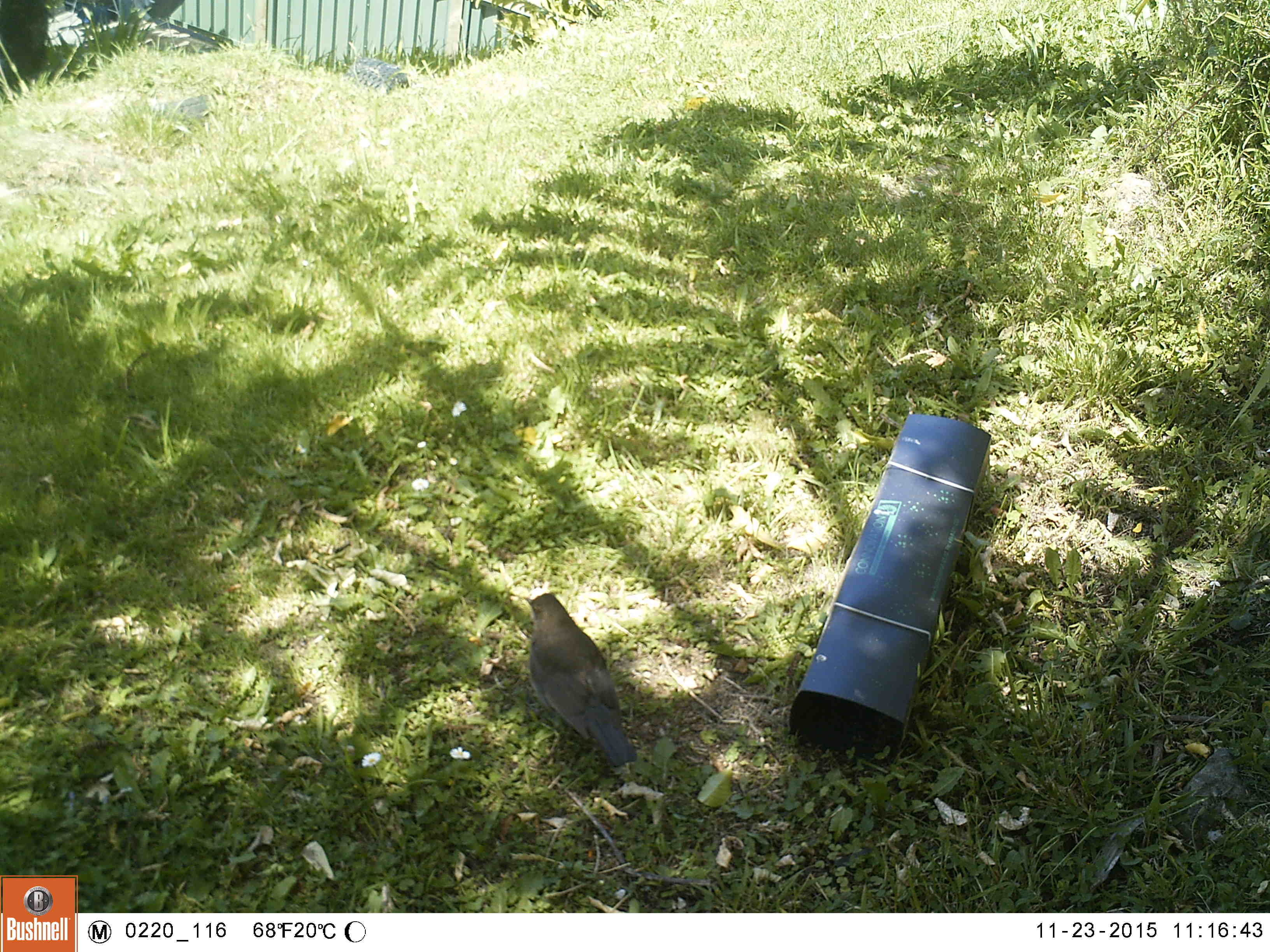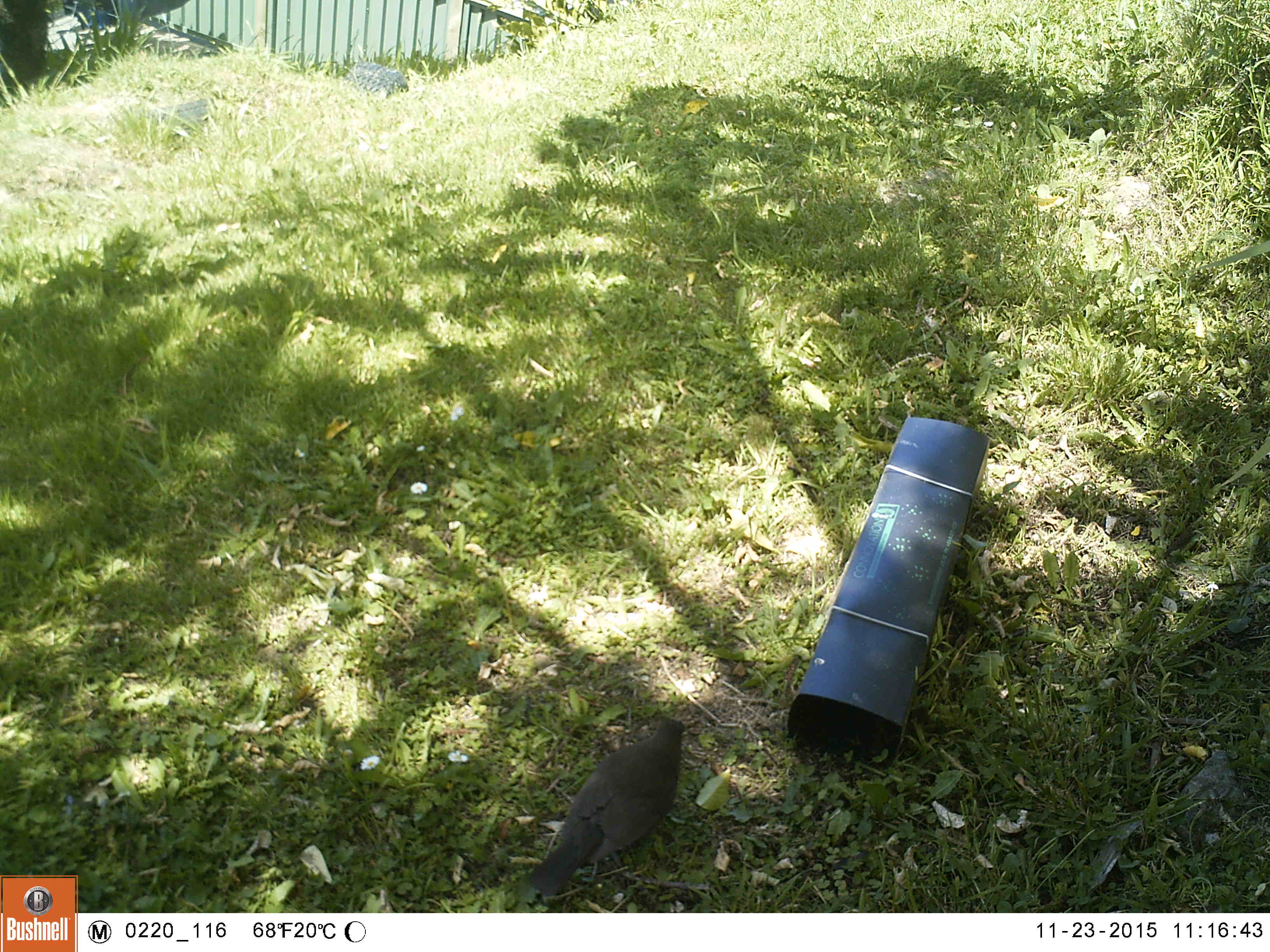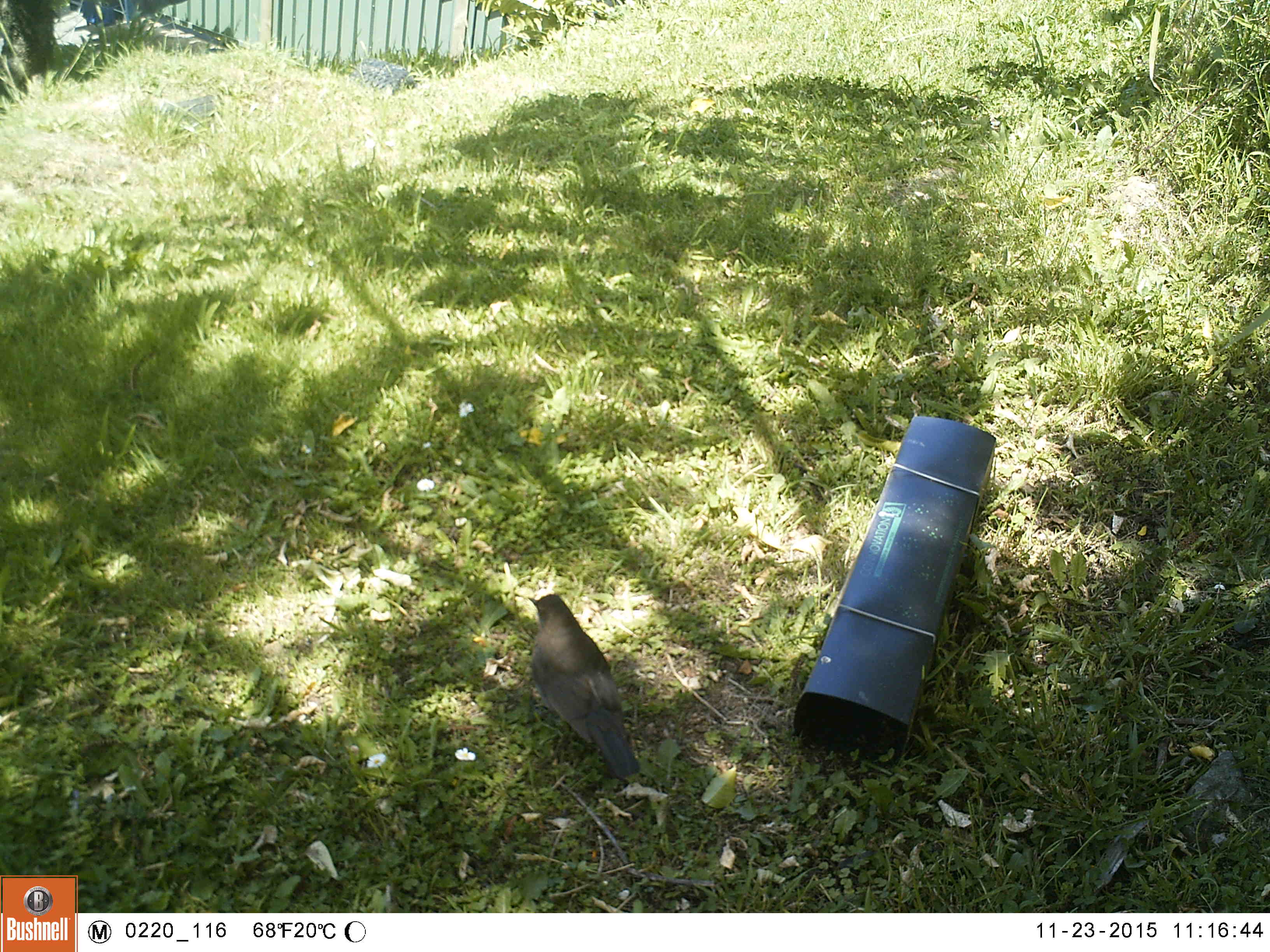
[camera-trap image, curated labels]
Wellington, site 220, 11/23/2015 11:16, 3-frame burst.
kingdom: Animalia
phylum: Chordata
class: Aves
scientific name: Aves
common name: bird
Bird (Aves).